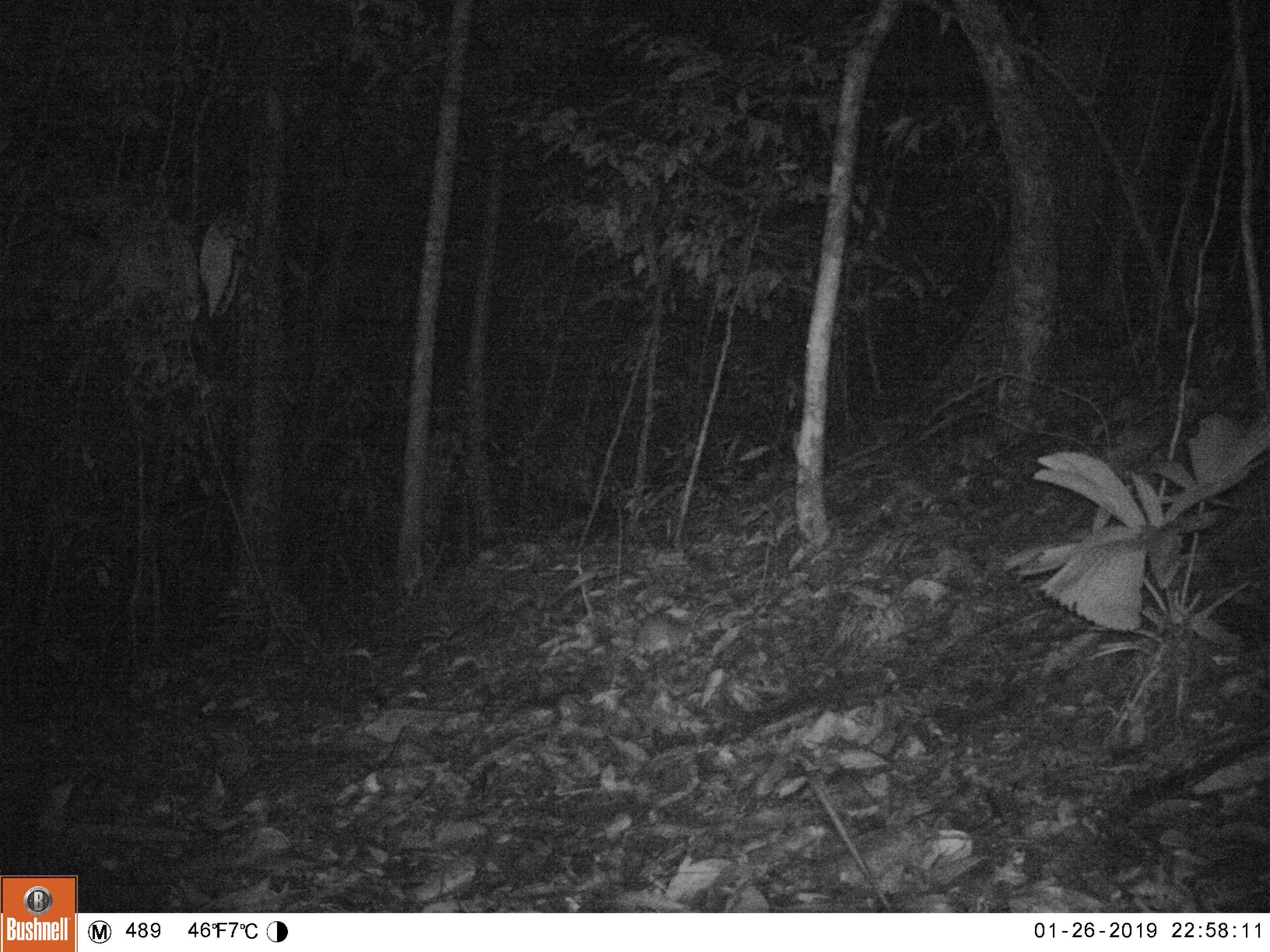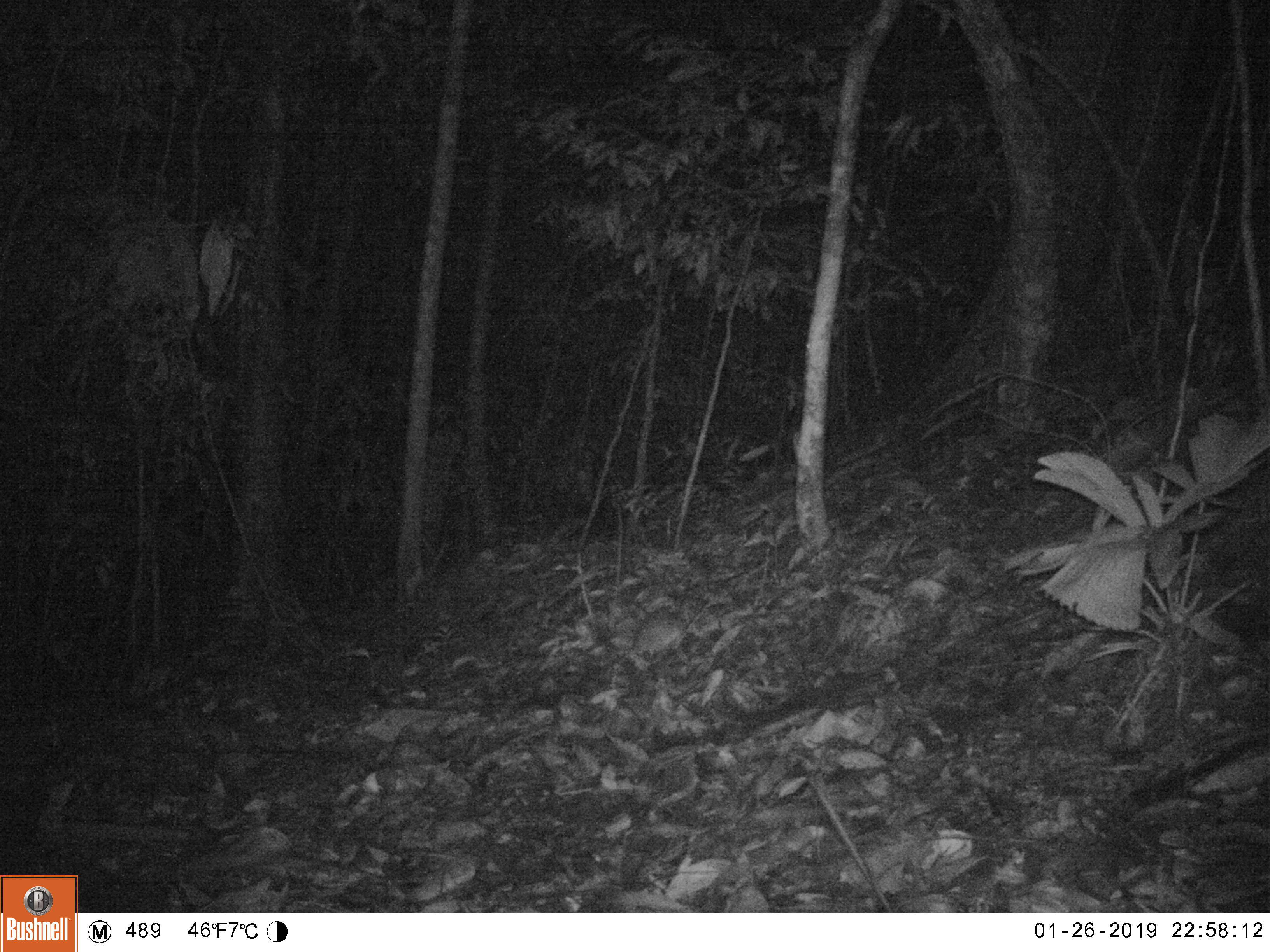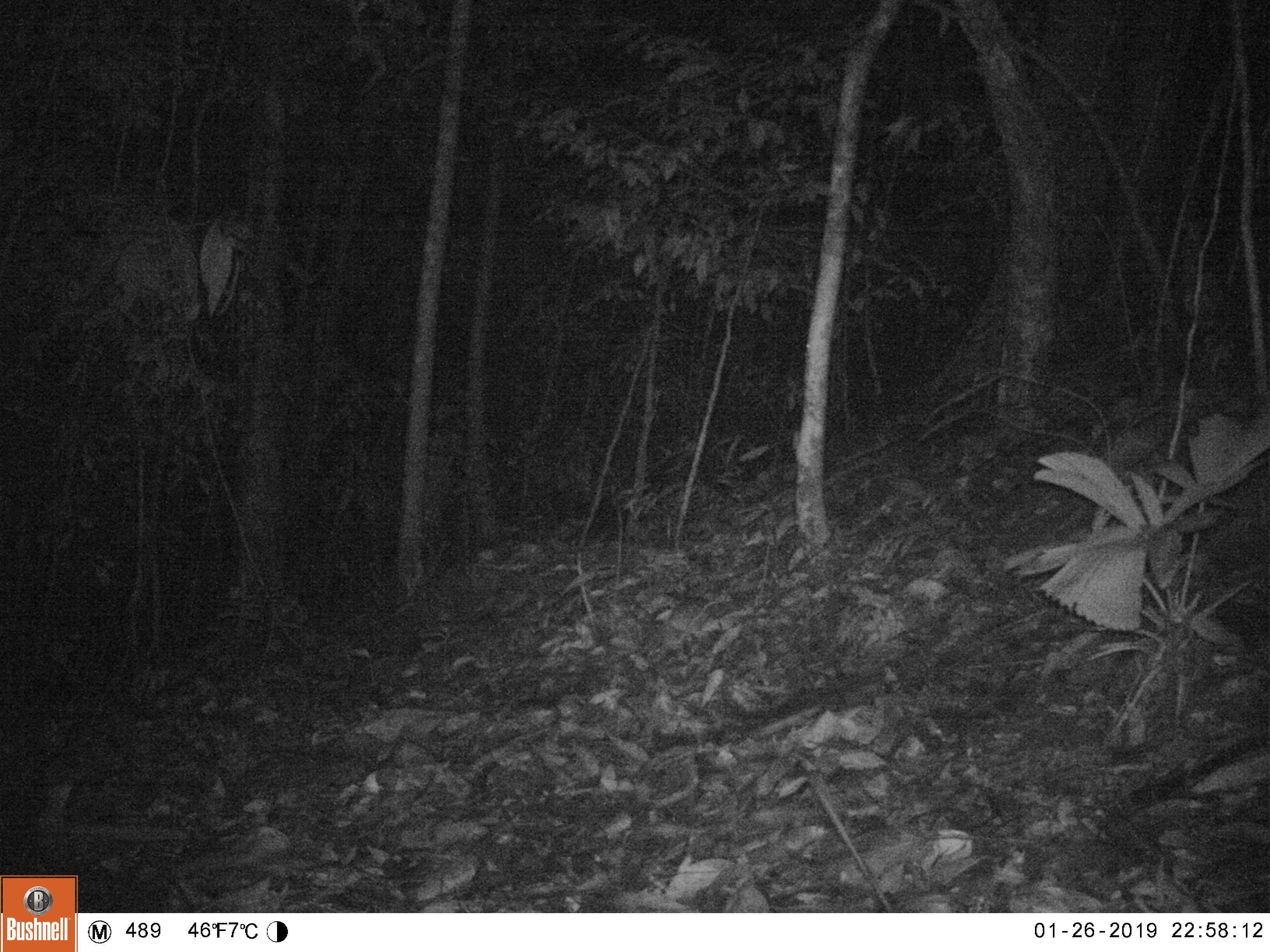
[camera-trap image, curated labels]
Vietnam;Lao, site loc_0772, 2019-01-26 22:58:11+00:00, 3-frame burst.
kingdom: Animalia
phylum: Chordata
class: Mammalia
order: Rodentia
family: Muridae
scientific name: Muridae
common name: old-world mice and rats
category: unidentified murid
Unidentified murid (old-world mice and rats) (Muridae). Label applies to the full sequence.